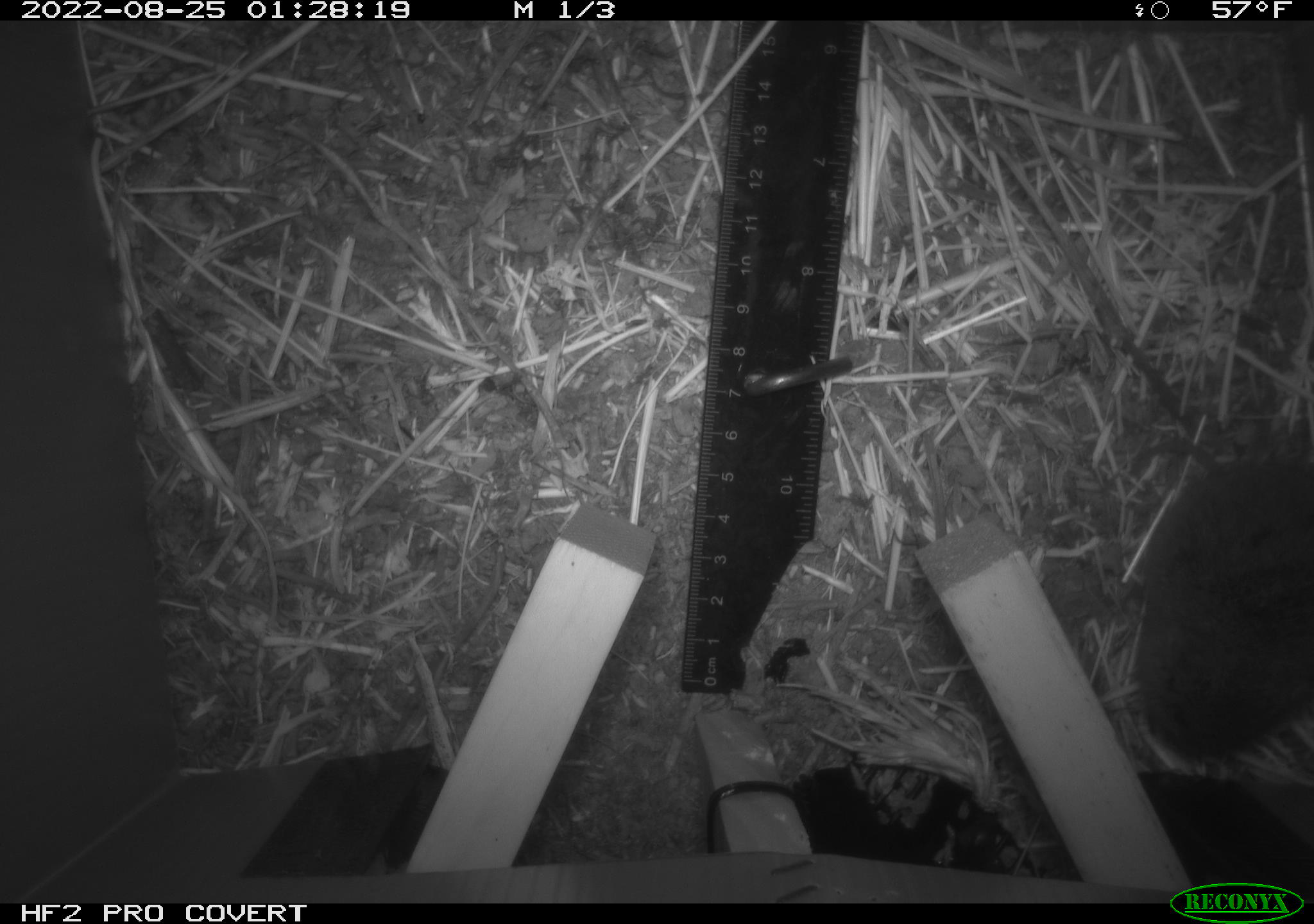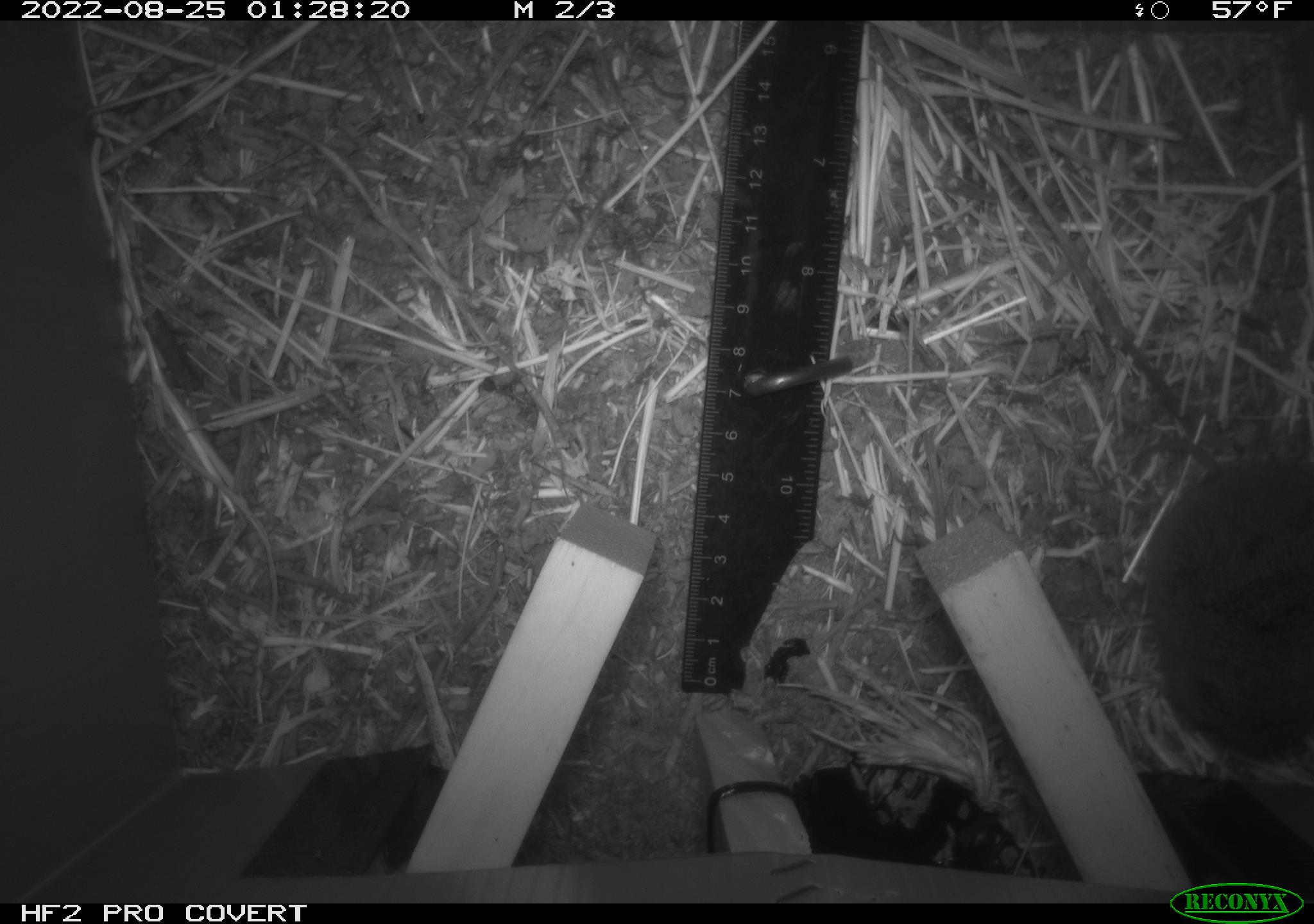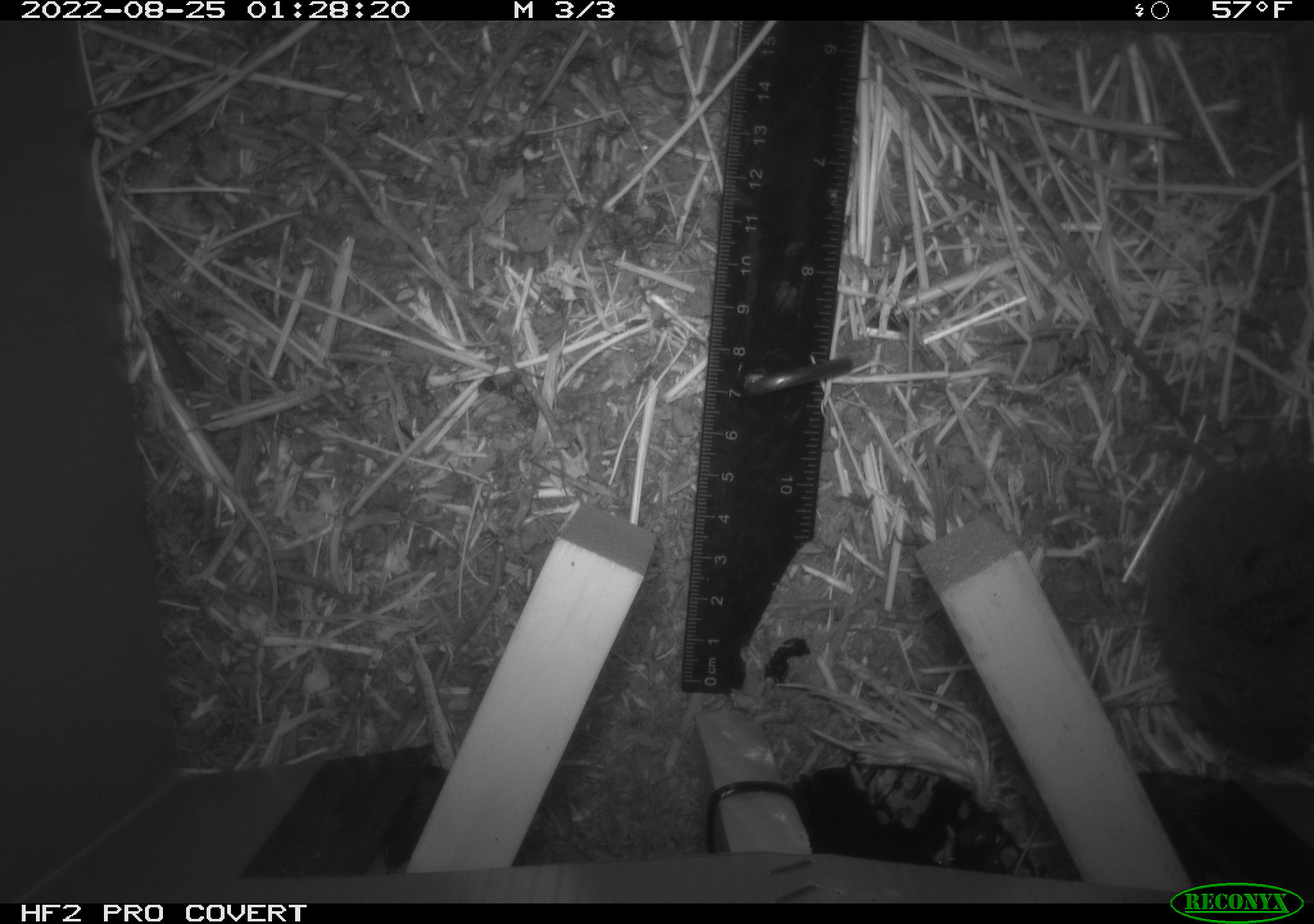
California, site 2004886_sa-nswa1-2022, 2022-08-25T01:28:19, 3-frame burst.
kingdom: Animalia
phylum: Chordata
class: Mammalia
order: Rodentia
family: Cricetidae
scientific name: Cricetidae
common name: hamsters, voles, lemmings, and allies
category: cricetidae family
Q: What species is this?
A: Cricetidae family (hamsters, voles, lemmings, and allies) (Cricetidae).